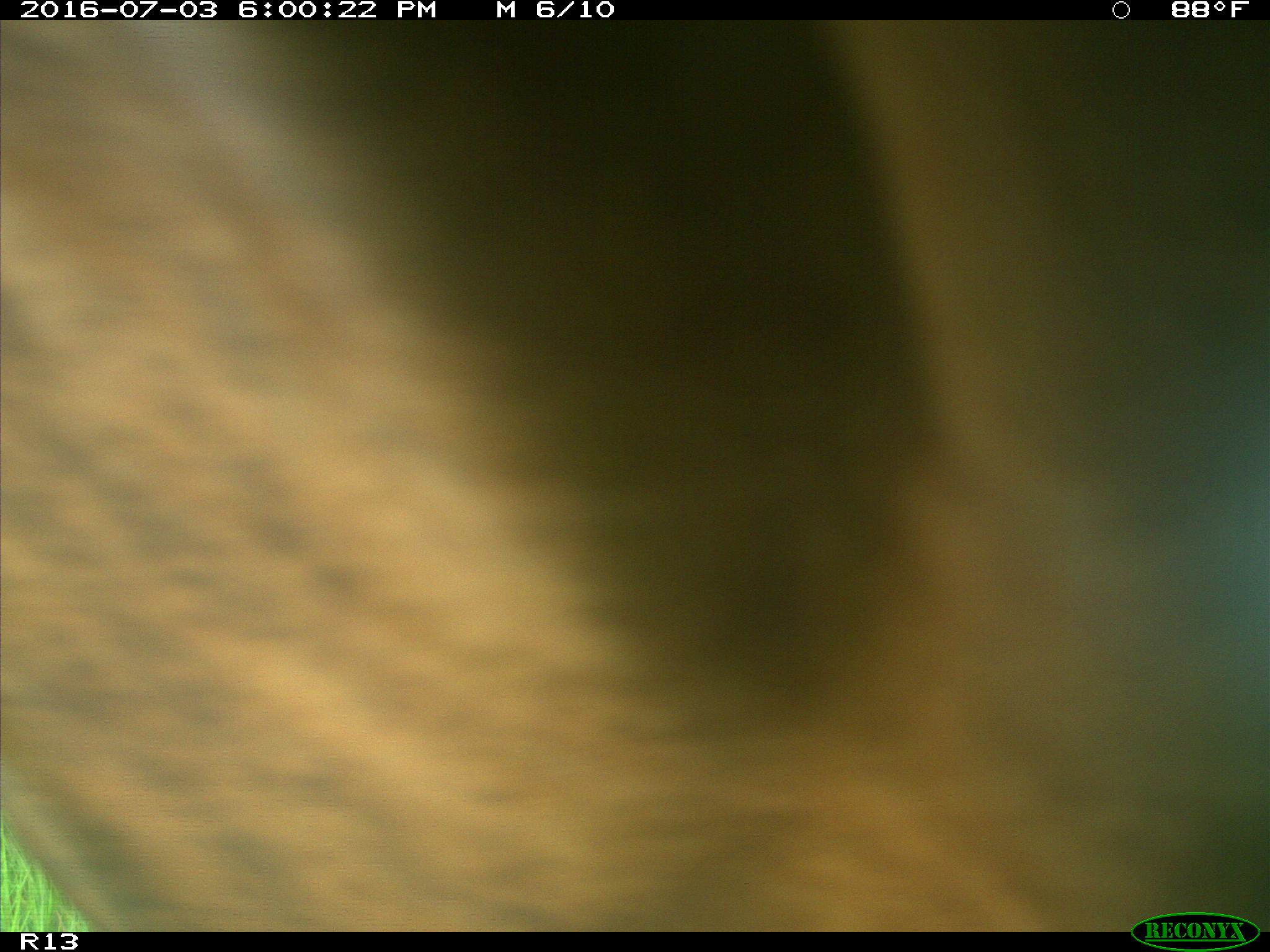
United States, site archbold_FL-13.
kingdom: Animalia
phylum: Chordata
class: Mammalia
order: Artiodactyla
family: Bovidae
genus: Bos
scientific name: Bos taurus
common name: domestic cow